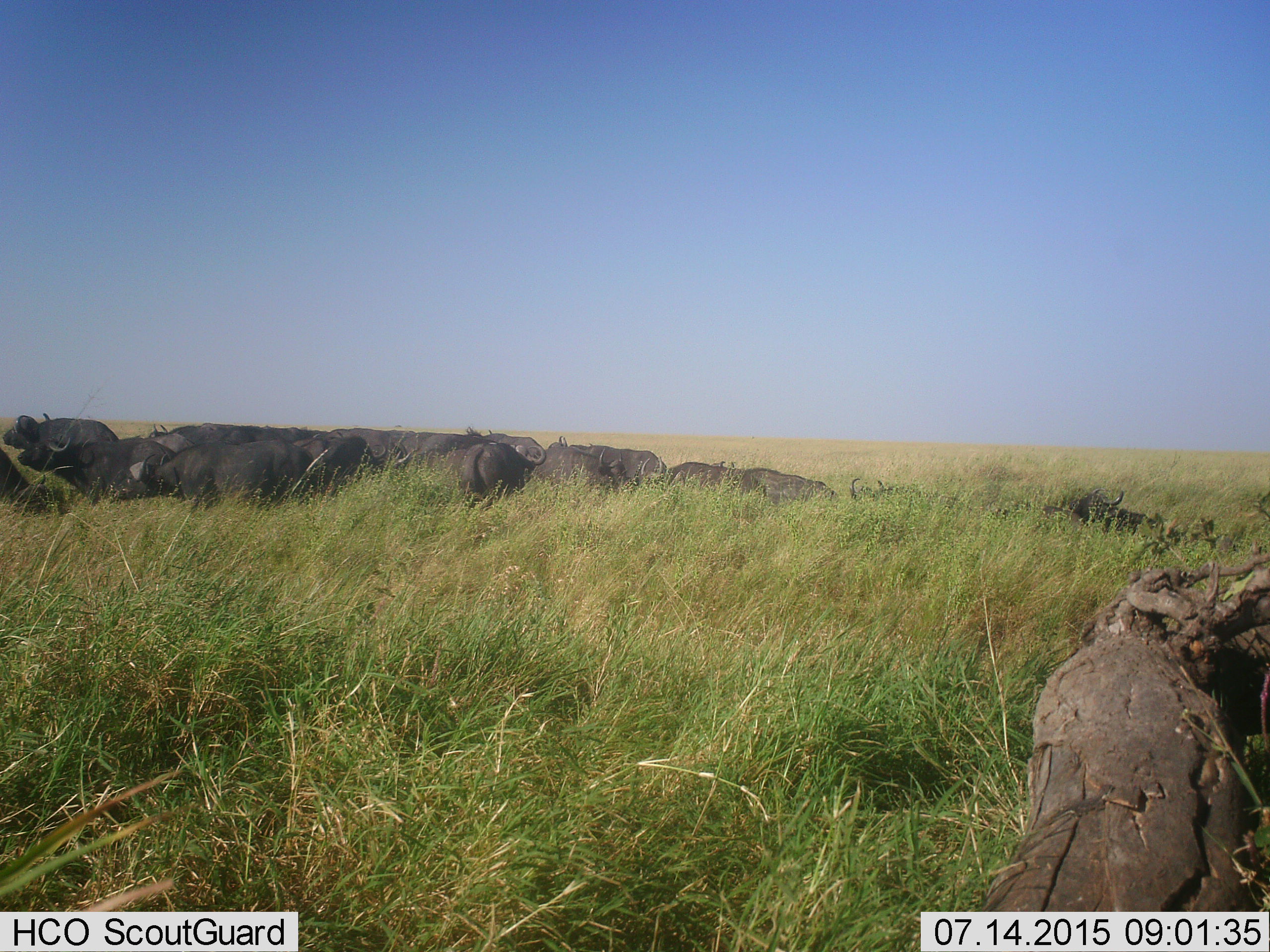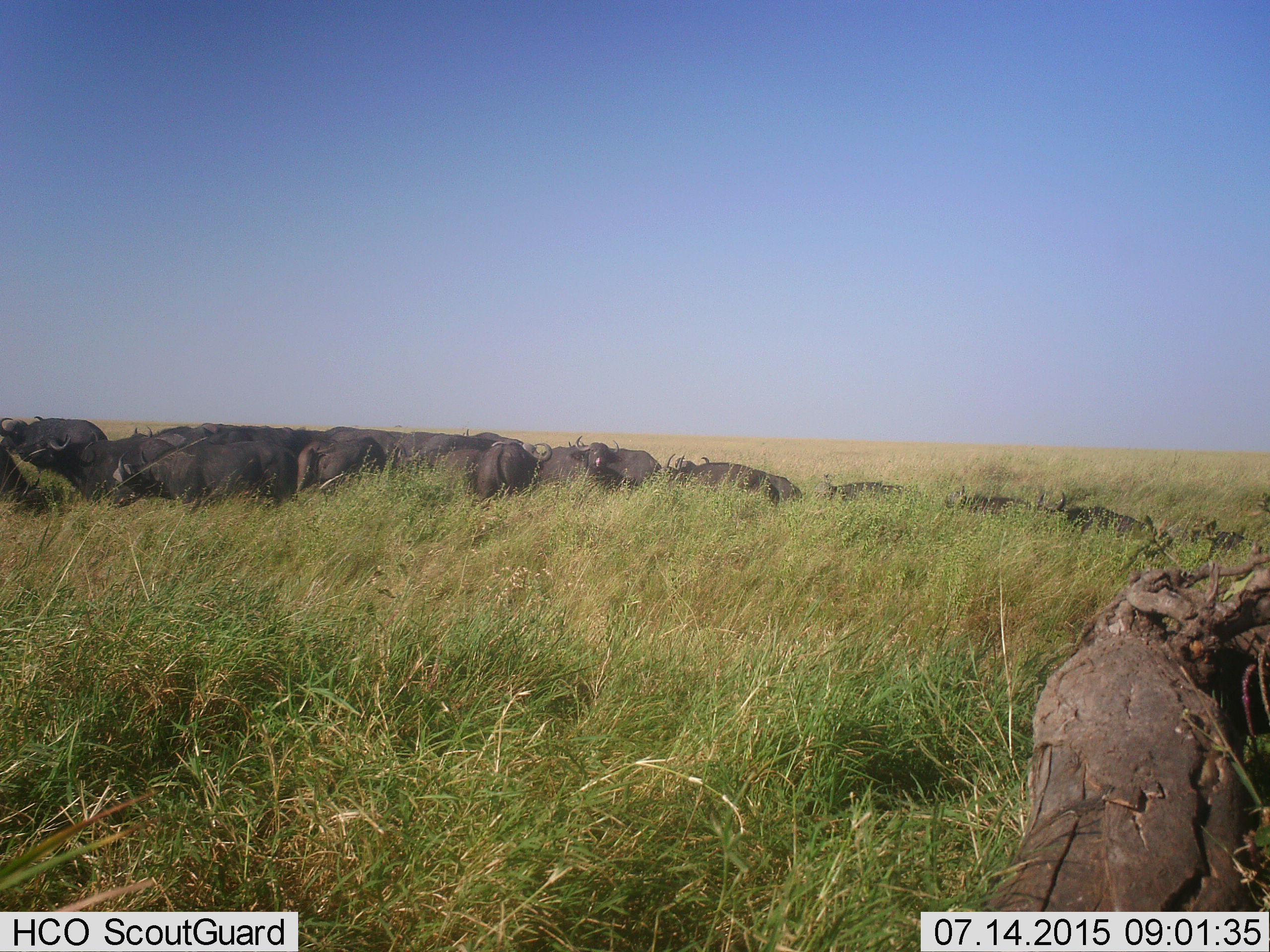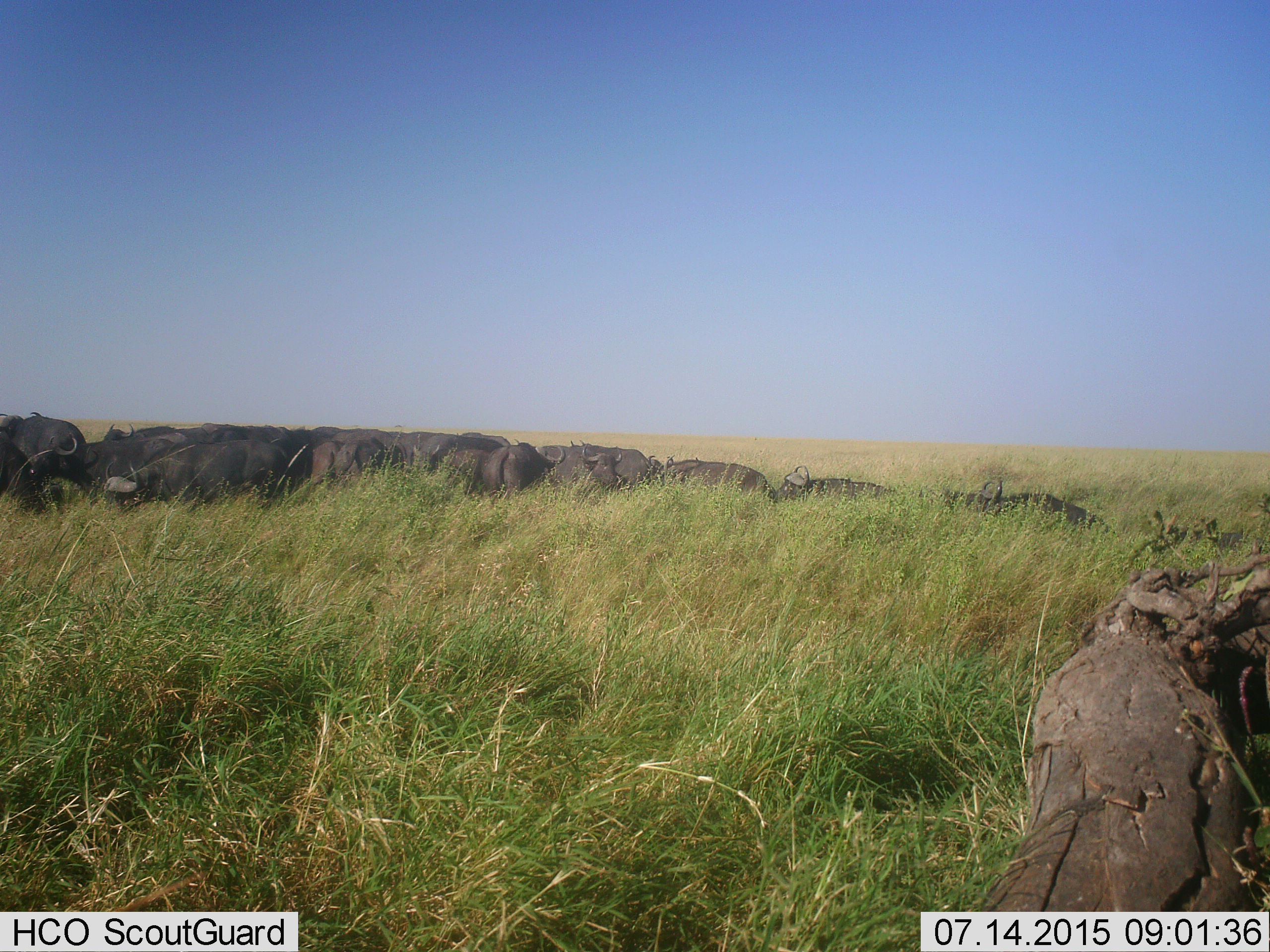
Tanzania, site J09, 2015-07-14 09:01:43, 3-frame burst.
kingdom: Animalia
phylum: Chordata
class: Mammalia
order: Artiodactyla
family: Bovidae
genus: Syncerus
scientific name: Syncerus caffer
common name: cape buffalo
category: buffalo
Buffalo (cape buffalo) (Syncerus caffer), count 11-50. Behavior (volunteer vote fractions): standing 33%, resting 22%, moving 78%, interacting 11%. Young present (vote fraction): 0%. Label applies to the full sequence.